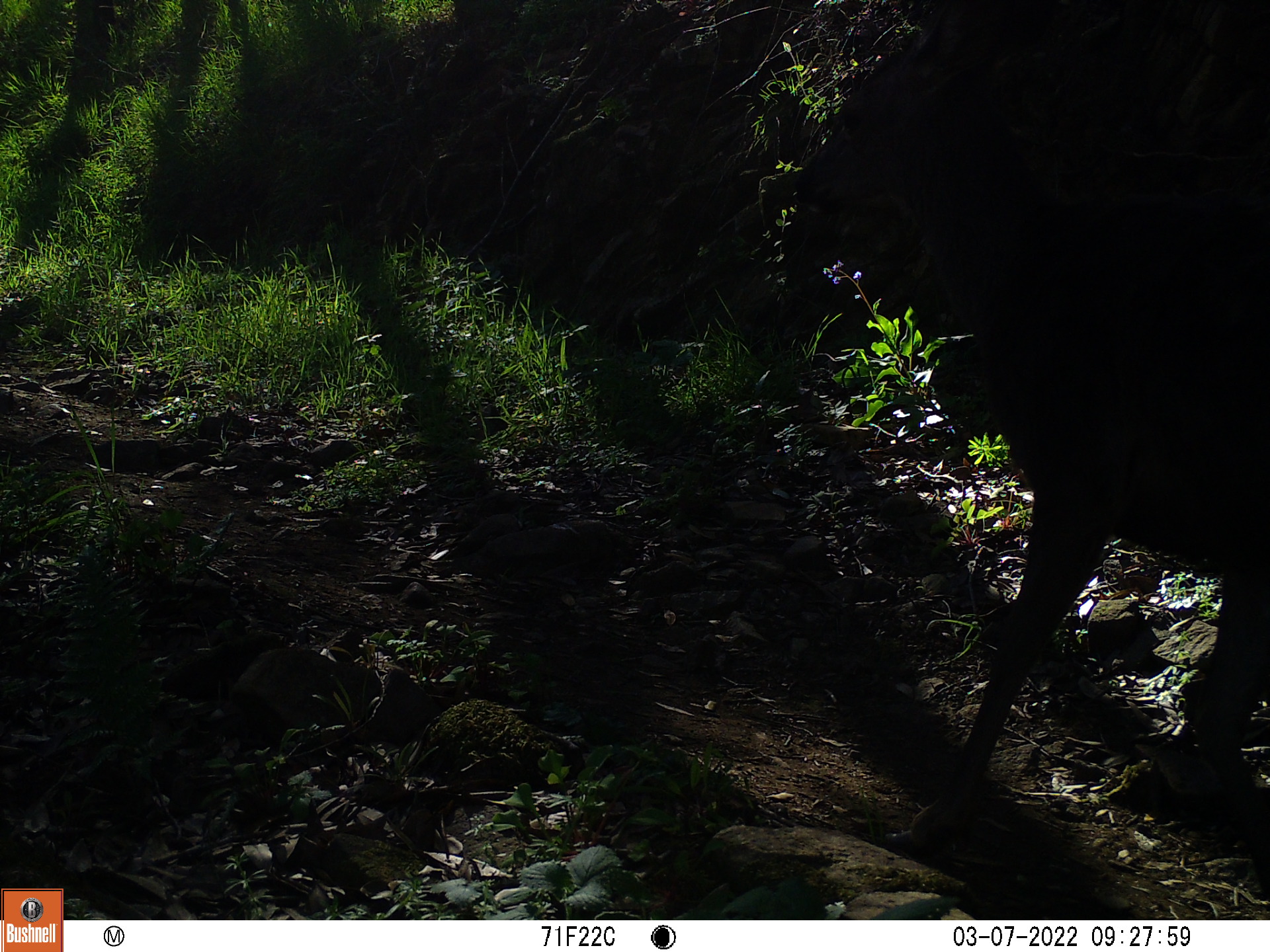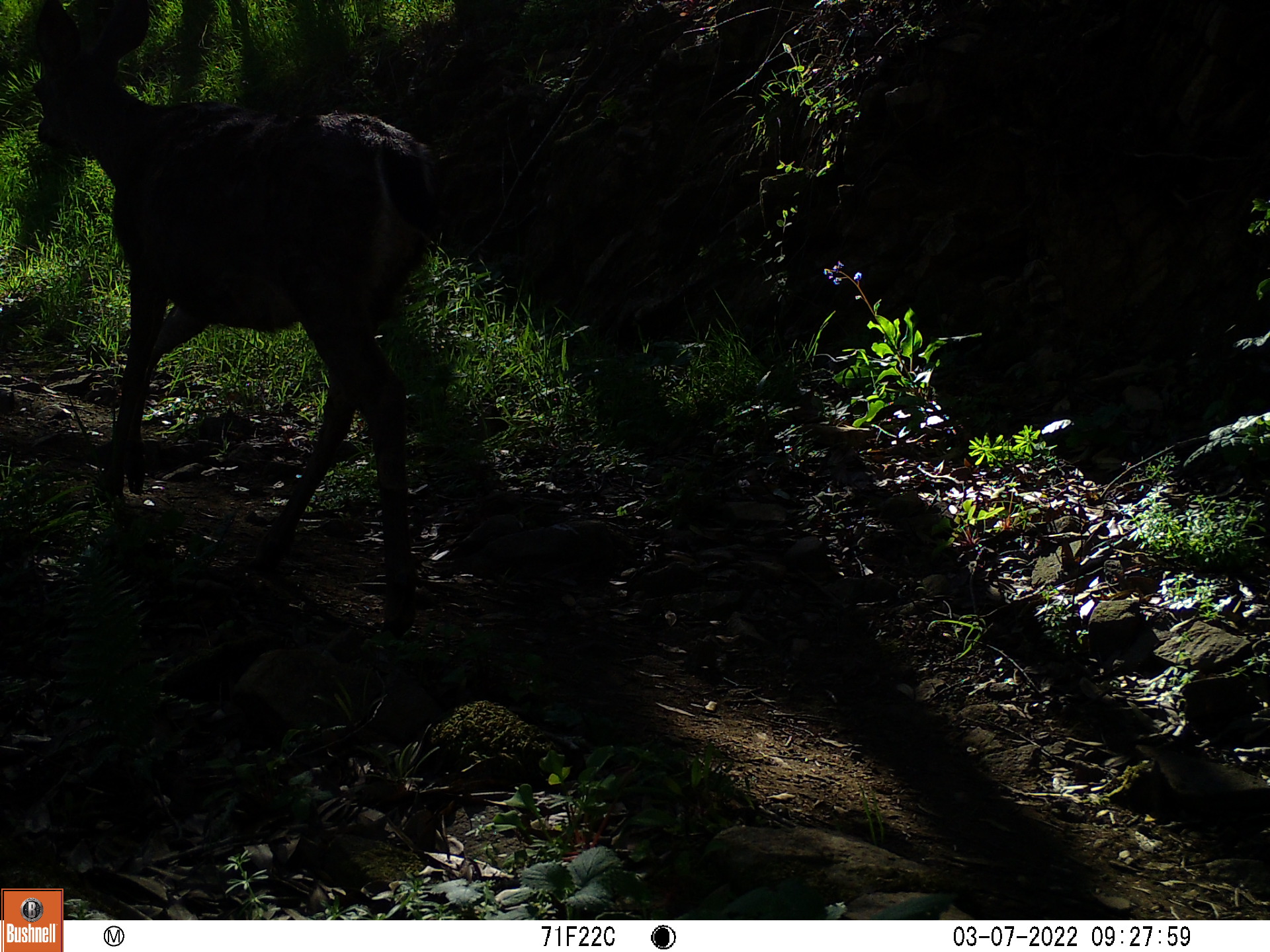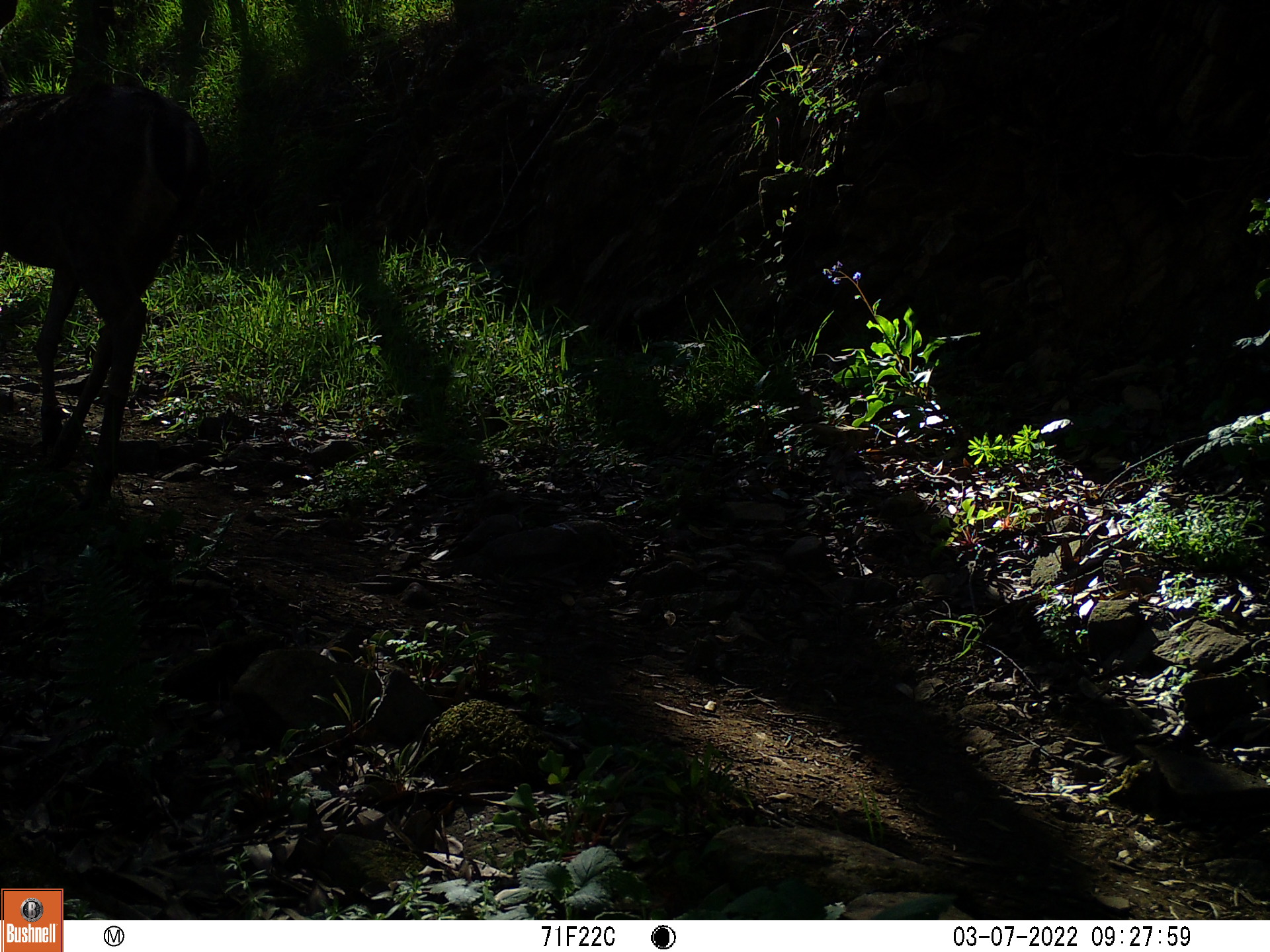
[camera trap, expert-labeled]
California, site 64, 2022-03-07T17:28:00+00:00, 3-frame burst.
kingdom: Animalia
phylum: Chordata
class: Mammalia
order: Artiodactyla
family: Cervidae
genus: Odocoileus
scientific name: Odocoileus hemionus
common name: mule deer